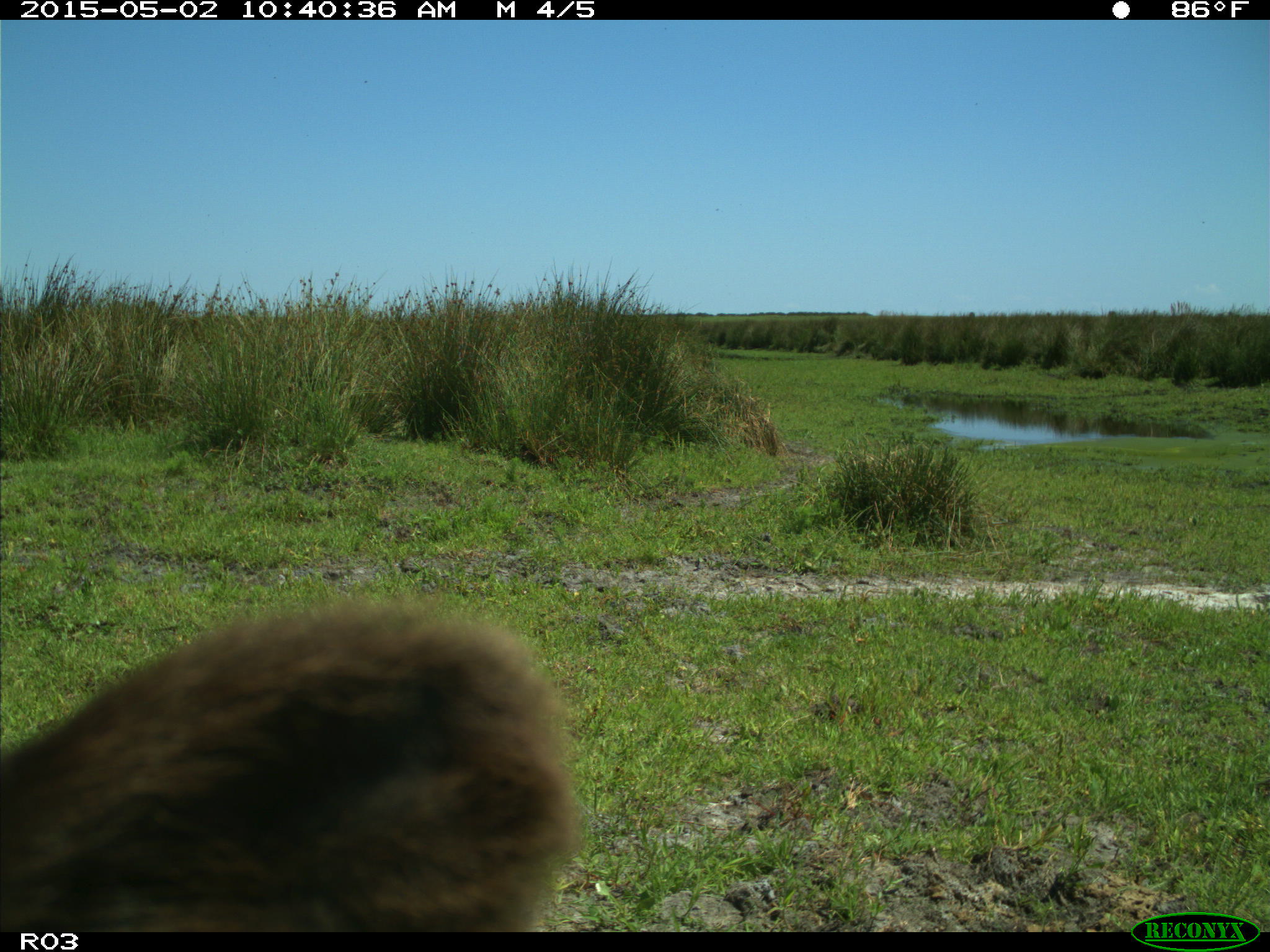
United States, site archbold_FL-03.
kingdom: Animalia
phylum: Chordata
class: Mammalia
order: Artiodactyla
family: Bovidae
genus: Bos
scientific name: Bos taurus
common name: domestic cow